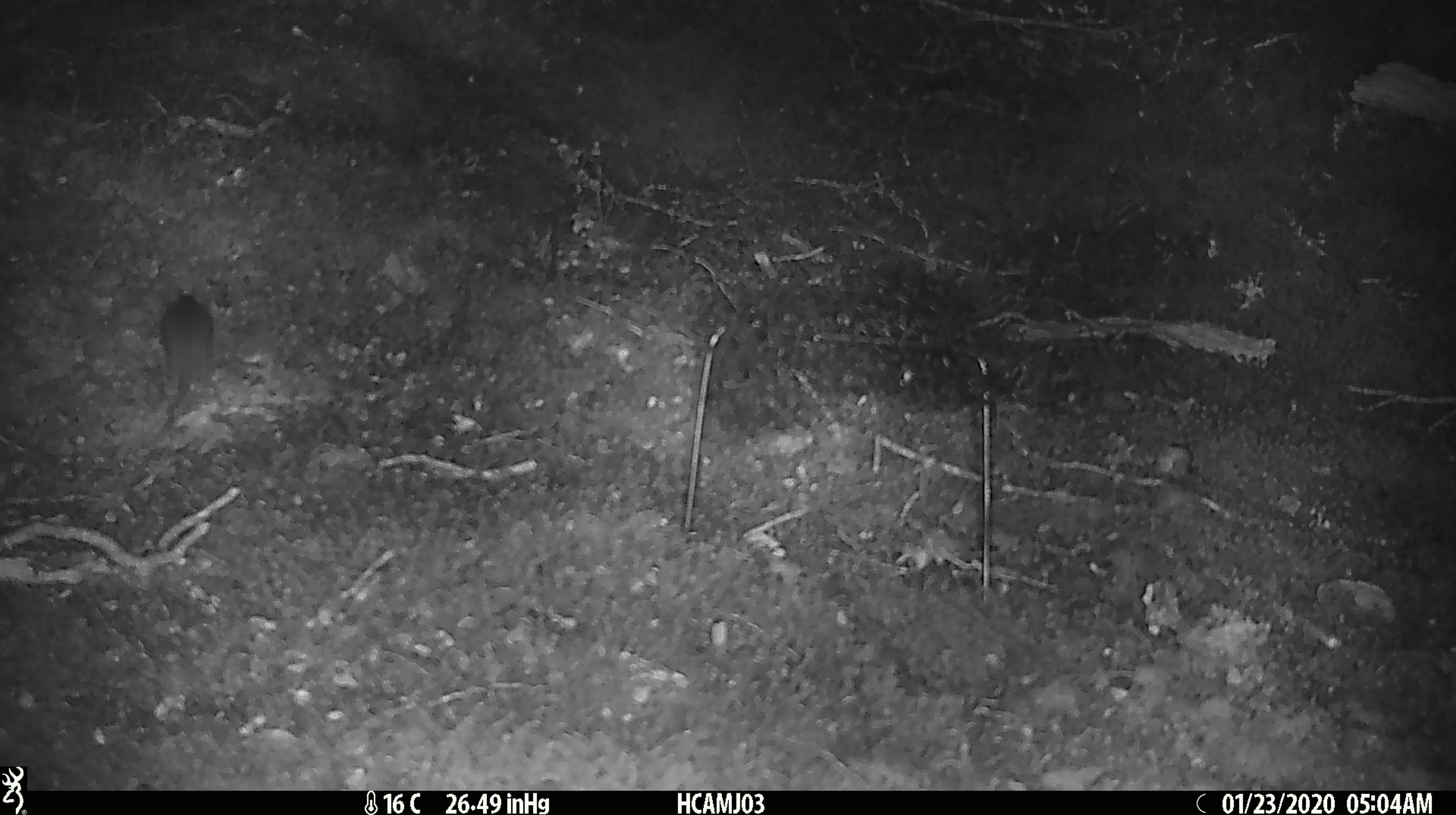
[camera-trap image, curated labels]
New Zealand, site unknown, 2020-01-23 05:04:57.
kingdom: Animalia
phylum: Chordata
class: Mammalia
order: Rodentia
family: Muridae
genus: Mus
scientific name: Mus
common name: mouse